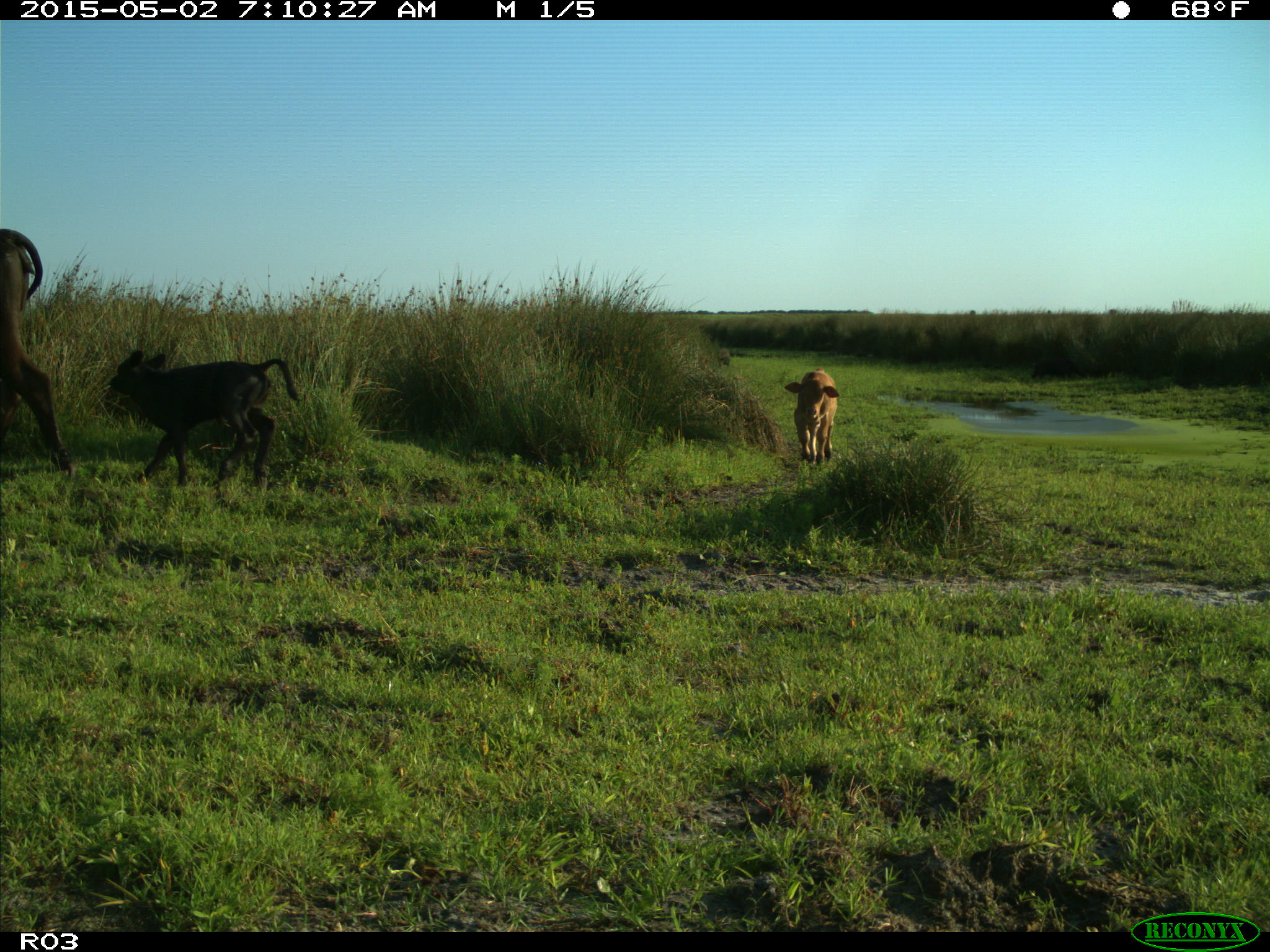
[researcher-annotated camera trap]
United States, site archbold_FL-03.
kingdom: Animalia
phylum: Chordata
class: Mammalia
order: Artiodactyla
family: Bovidae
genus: Bos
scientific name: Bos taurus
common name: domestic cow